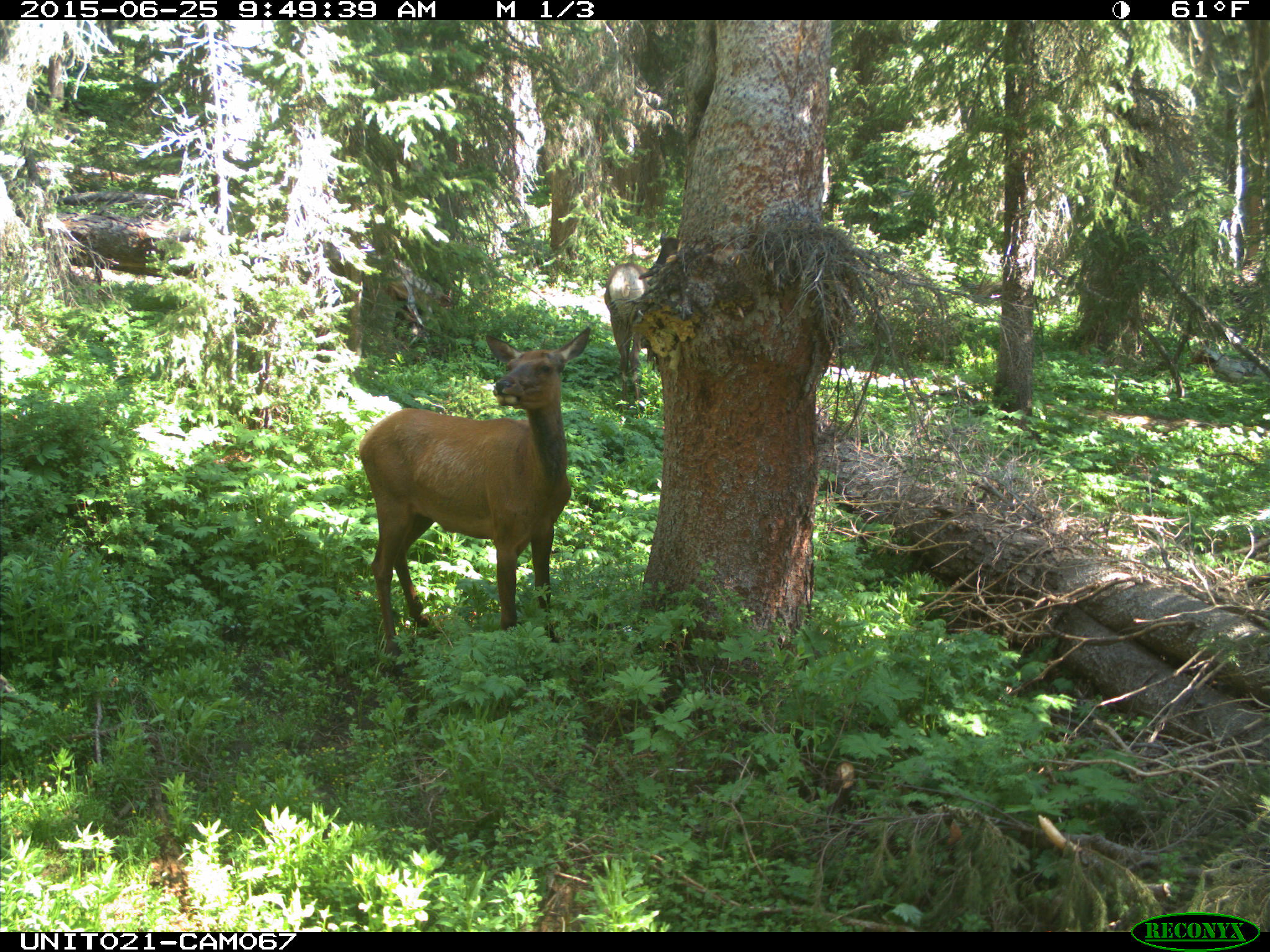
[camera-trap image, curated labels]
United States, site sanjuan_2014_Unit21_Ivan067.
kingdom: Animalia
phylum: Chordata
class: Mammalia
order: Artiodactyla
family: Cervidae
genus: Cervus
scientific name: Cervus elaphus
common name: red deer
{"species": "Cervus elaphus (red deer)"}